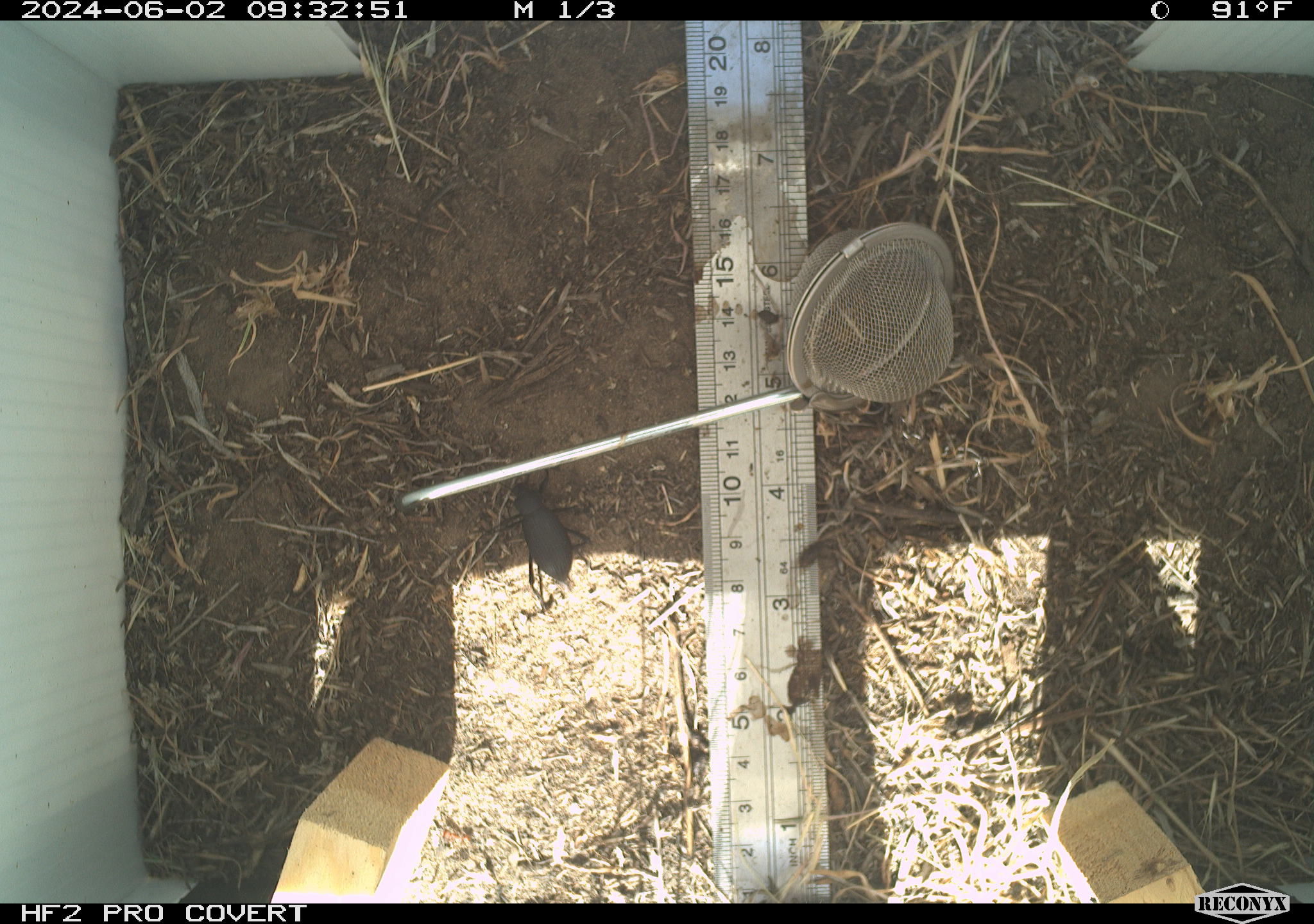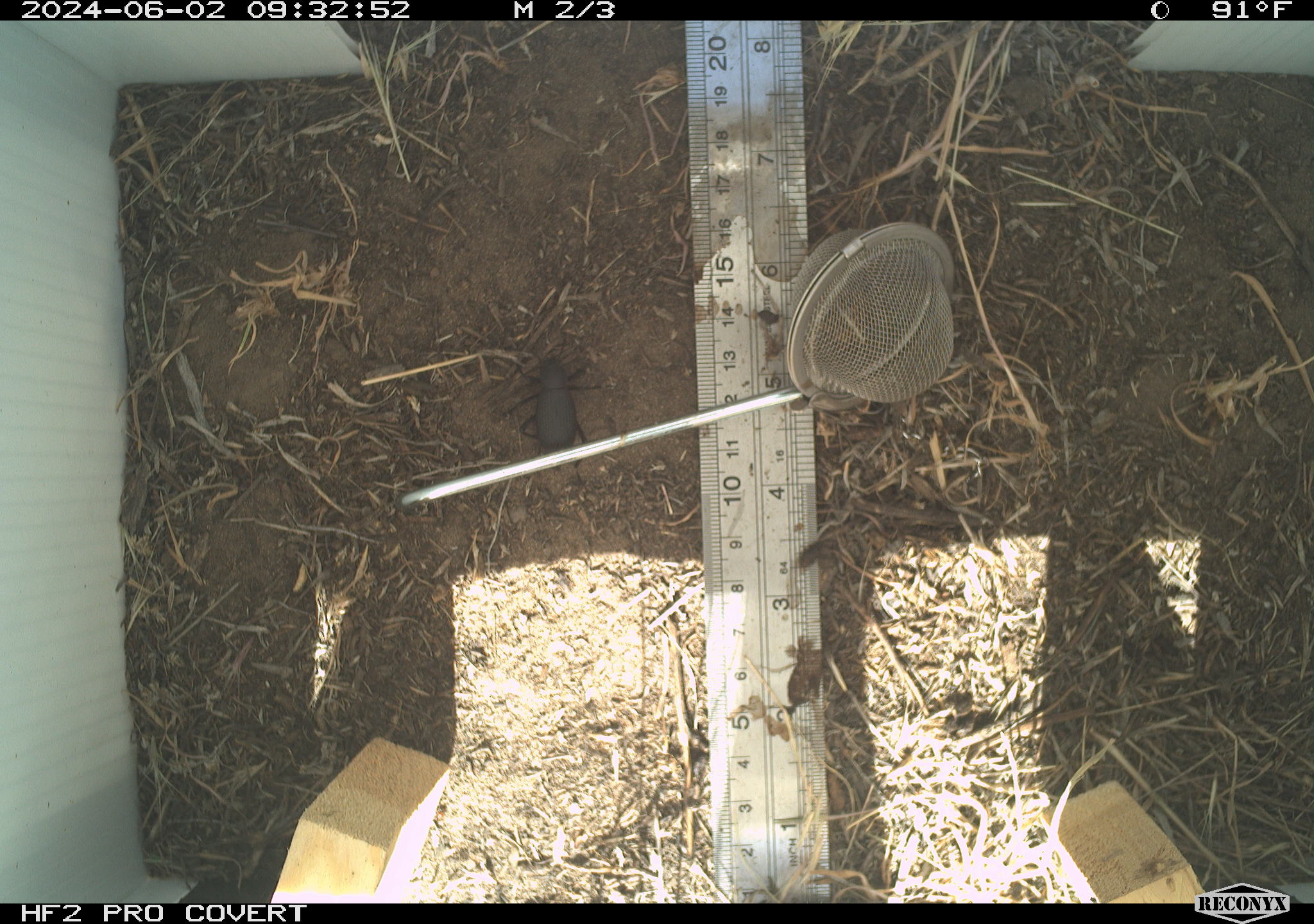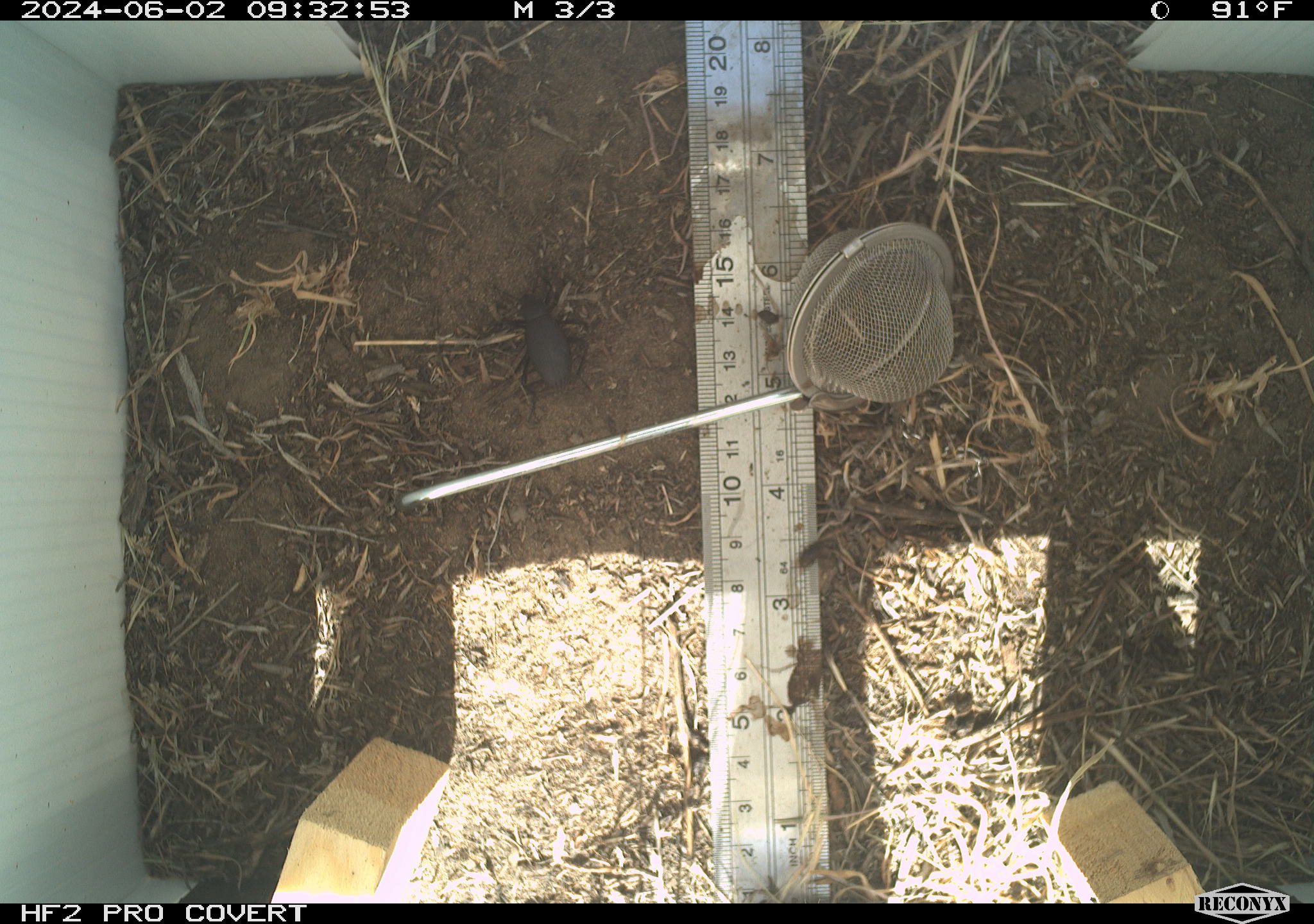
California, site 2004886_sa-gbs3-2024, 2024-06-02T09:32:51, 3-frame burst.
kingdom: Animalia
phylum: Arthropoda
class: Insecta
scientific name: Insecta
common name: insect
Insect (Insecta).